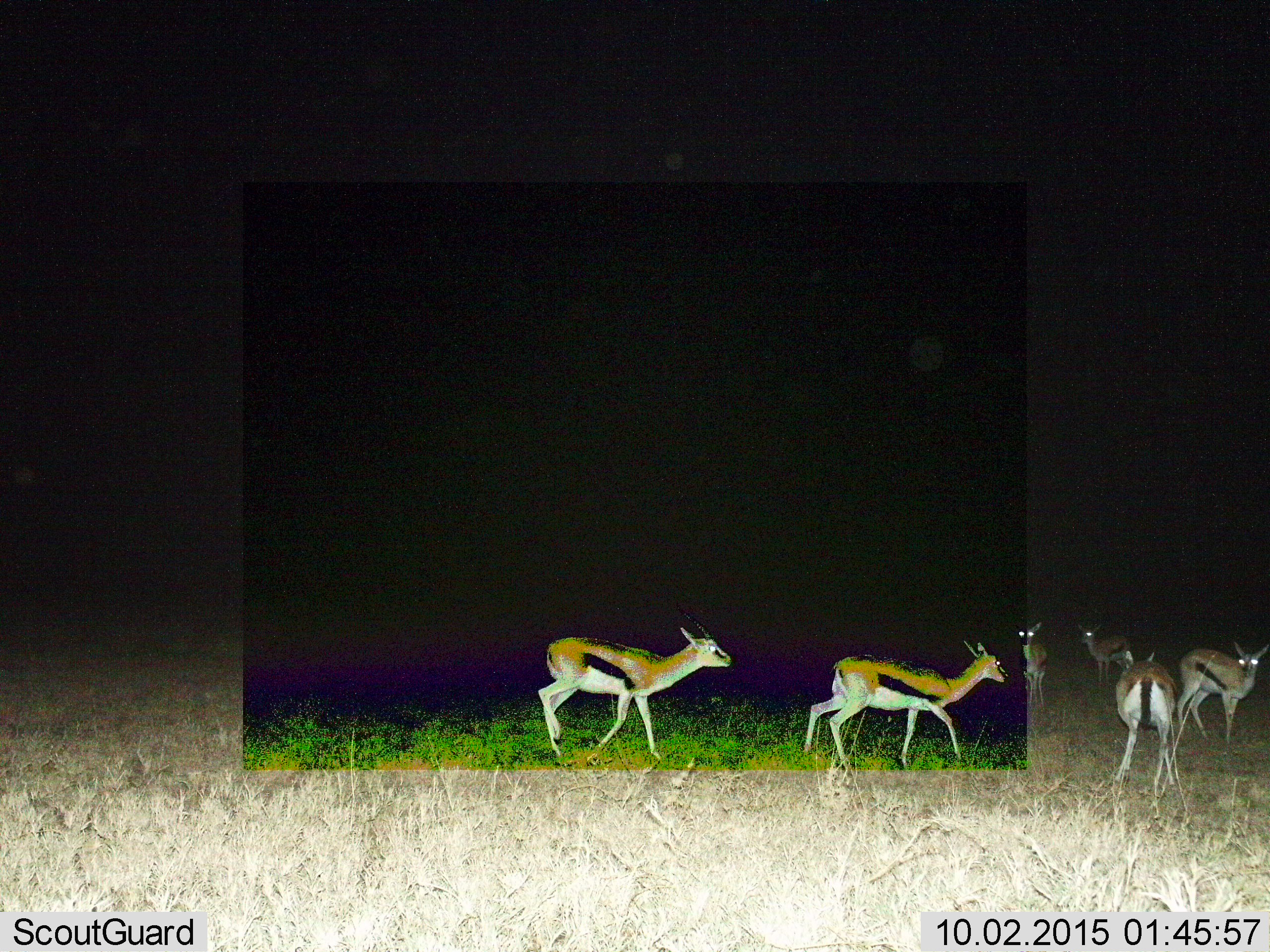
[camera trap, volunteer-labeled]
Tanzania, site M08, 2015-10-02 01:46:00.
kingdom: Animalia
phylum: Chordata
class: Mammalia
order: Artiodactyla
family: Bovidae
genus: Eudorcas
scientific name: Eudorcas thomsonii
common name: thomson's gazelle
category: gazellethomsons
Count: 6.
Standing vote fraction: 90%.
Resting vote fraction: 0%.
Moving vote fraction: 20%.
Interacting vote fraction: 10%.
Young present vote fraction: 10%.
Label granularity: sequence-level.